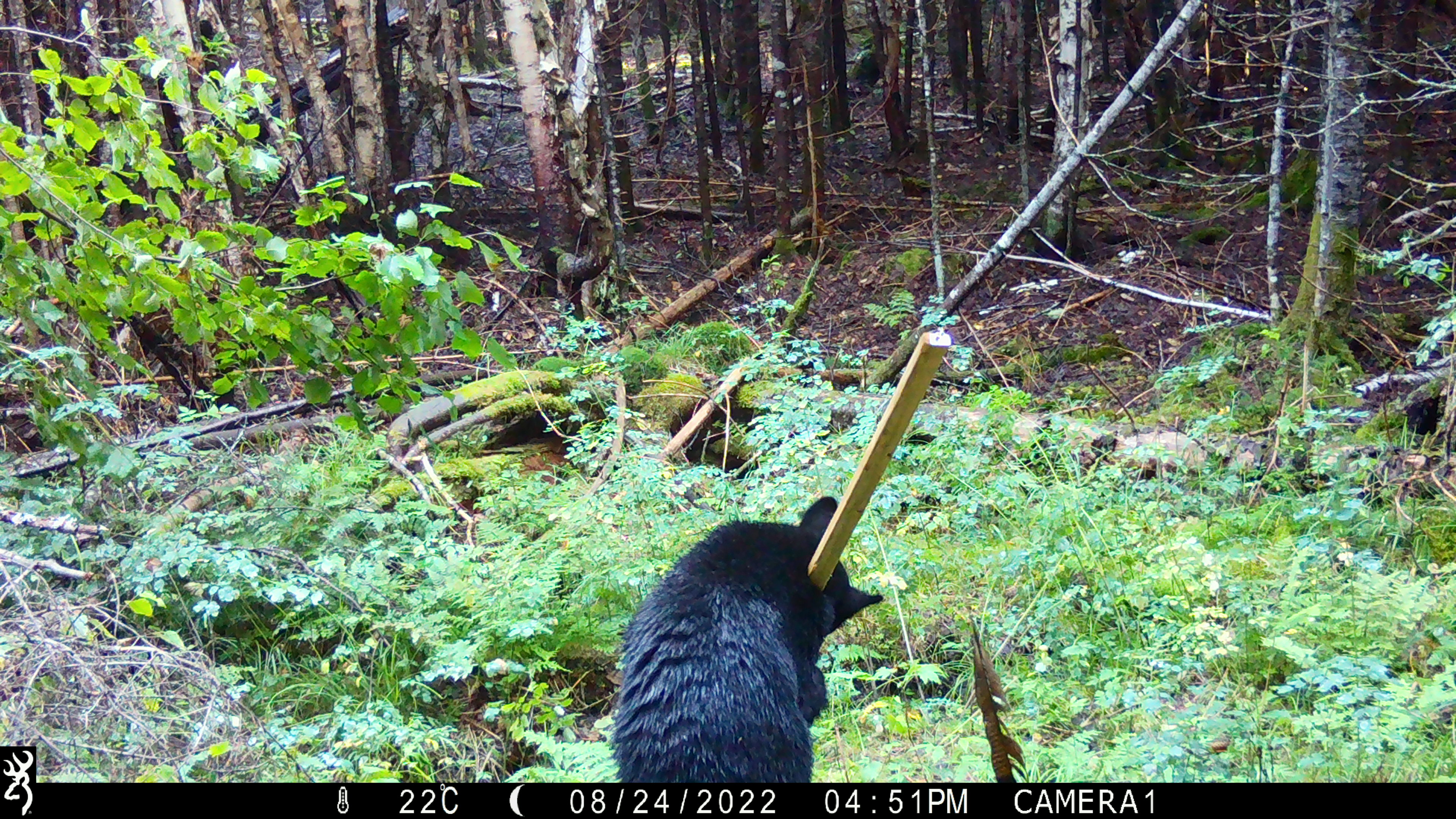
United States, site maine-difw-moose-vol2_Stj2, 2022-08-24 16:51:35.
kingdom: Animalia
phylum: Chordata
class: Mammalia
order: Carnivora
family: Ursidae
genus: Ursus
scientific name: Ursus americanus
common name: black bear